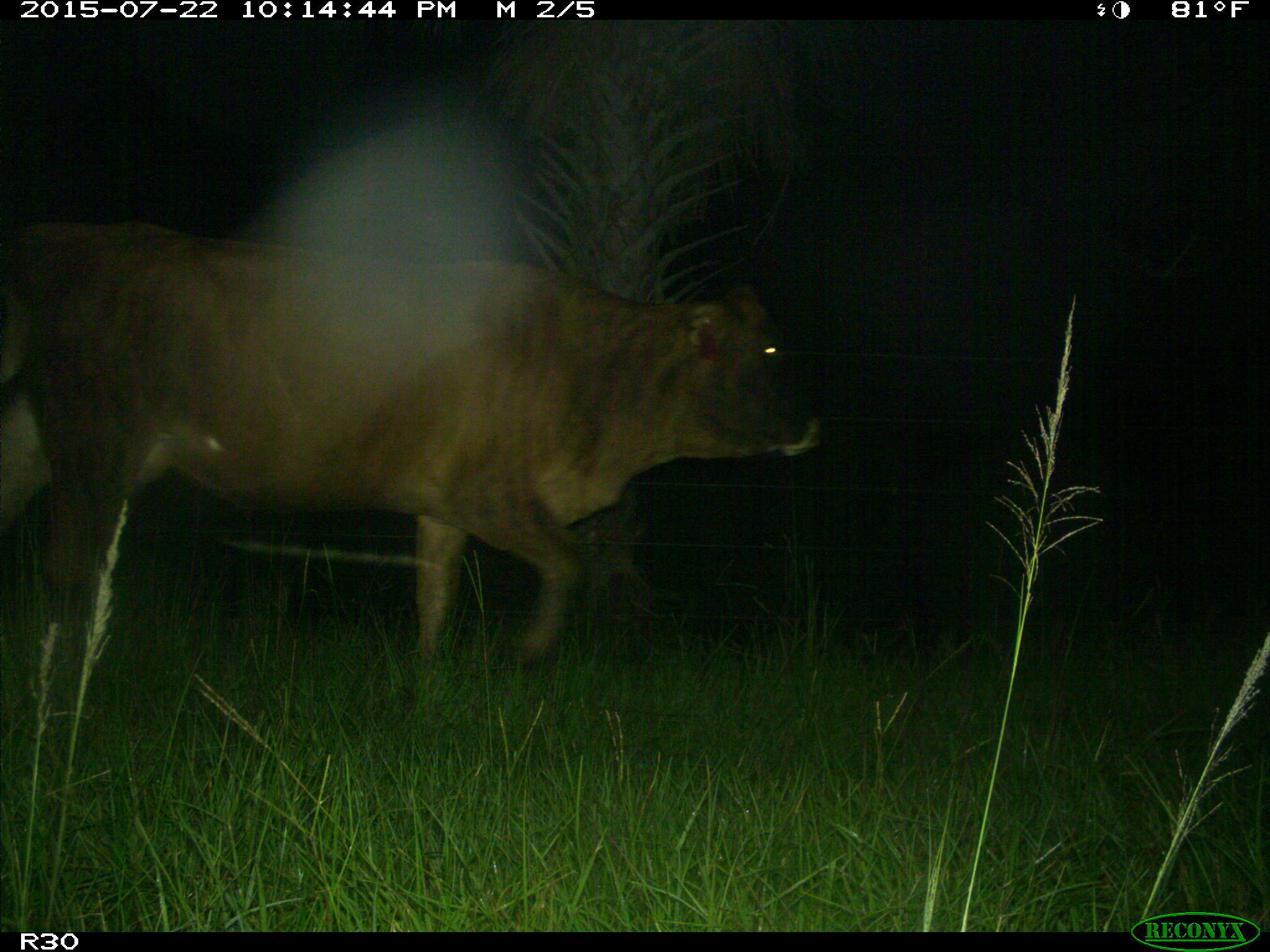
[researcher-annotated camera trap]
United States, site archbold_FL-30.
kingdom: Animalia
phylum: Chordata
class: Mammalia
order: Artiodactyla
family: Bovidae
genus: Bos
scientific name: Bos taurus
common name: domestic cow